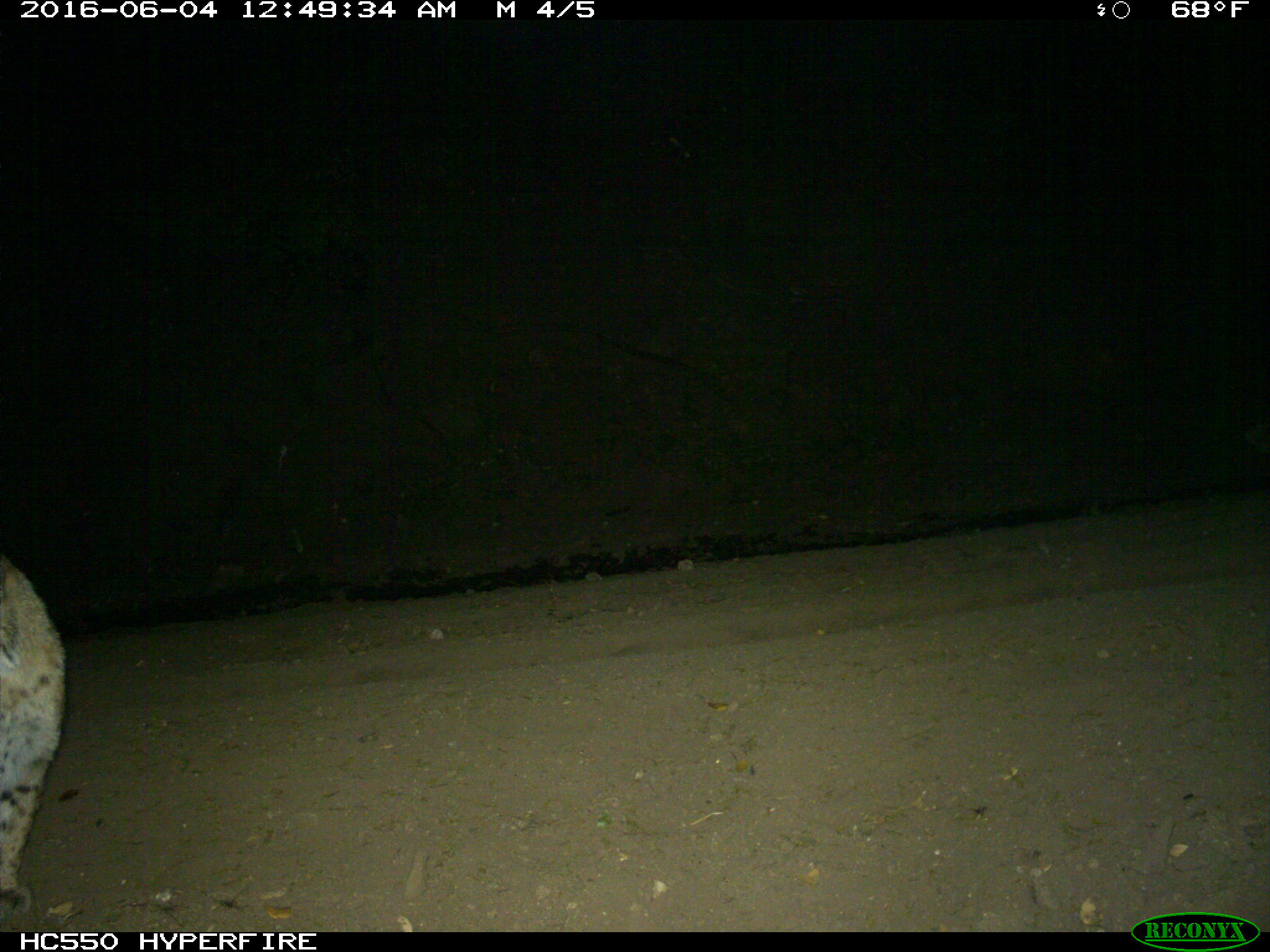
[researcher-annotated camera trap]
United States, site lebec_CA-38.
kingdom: Animalia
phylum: Chordata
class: Mammalia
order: Carnivora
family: Felidae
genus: Lynx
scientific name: Lynx rufus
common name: bobcat